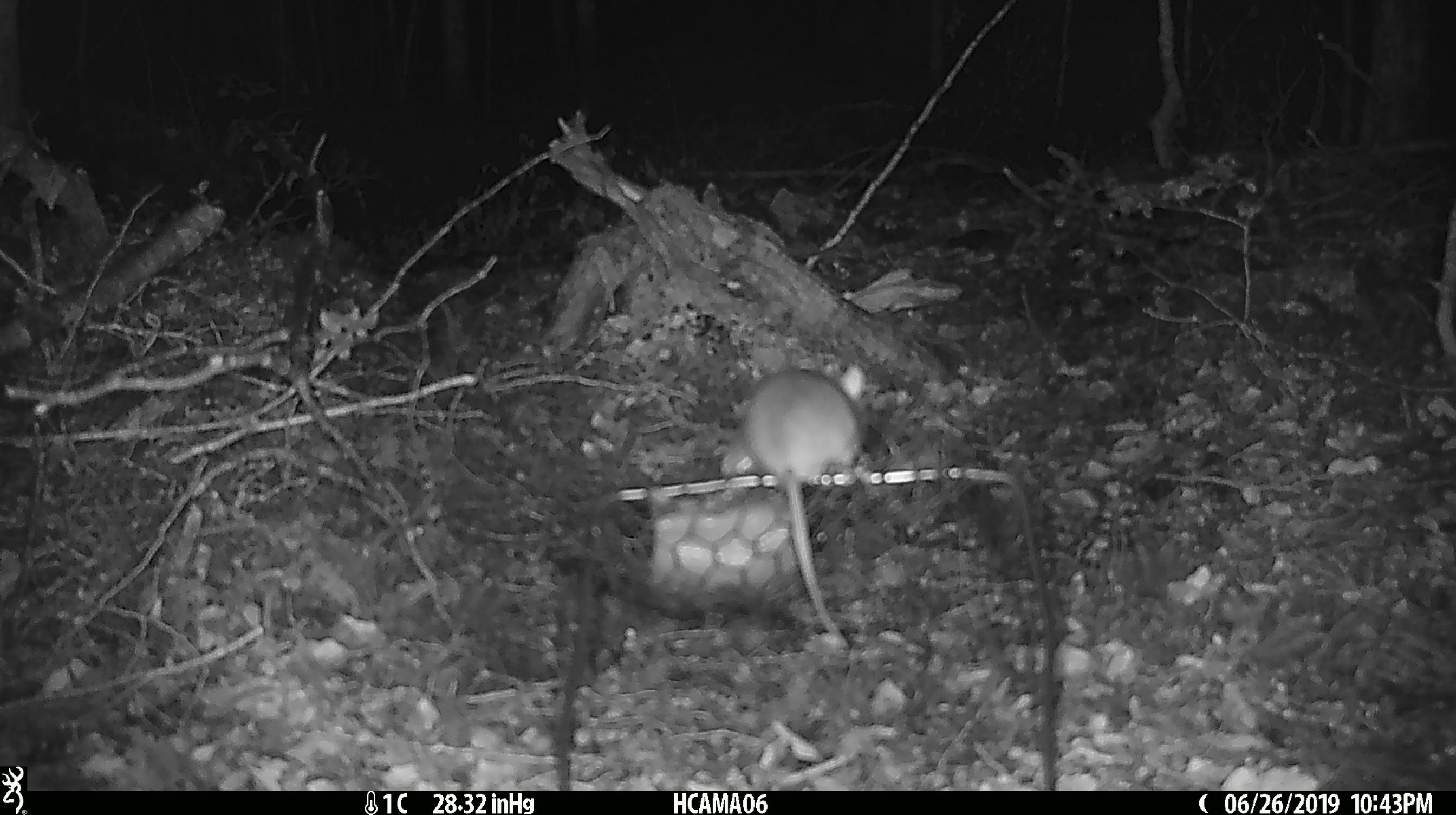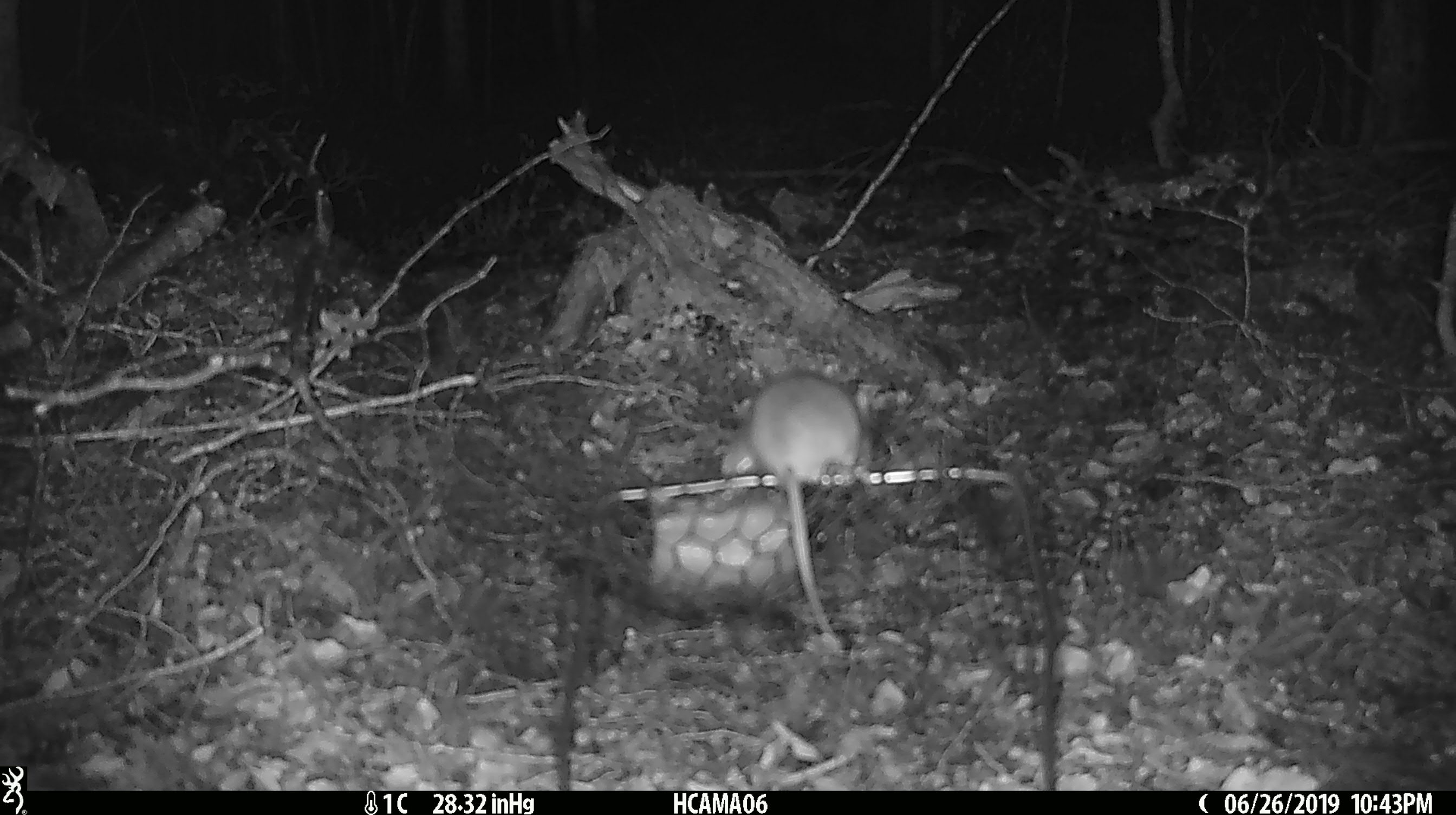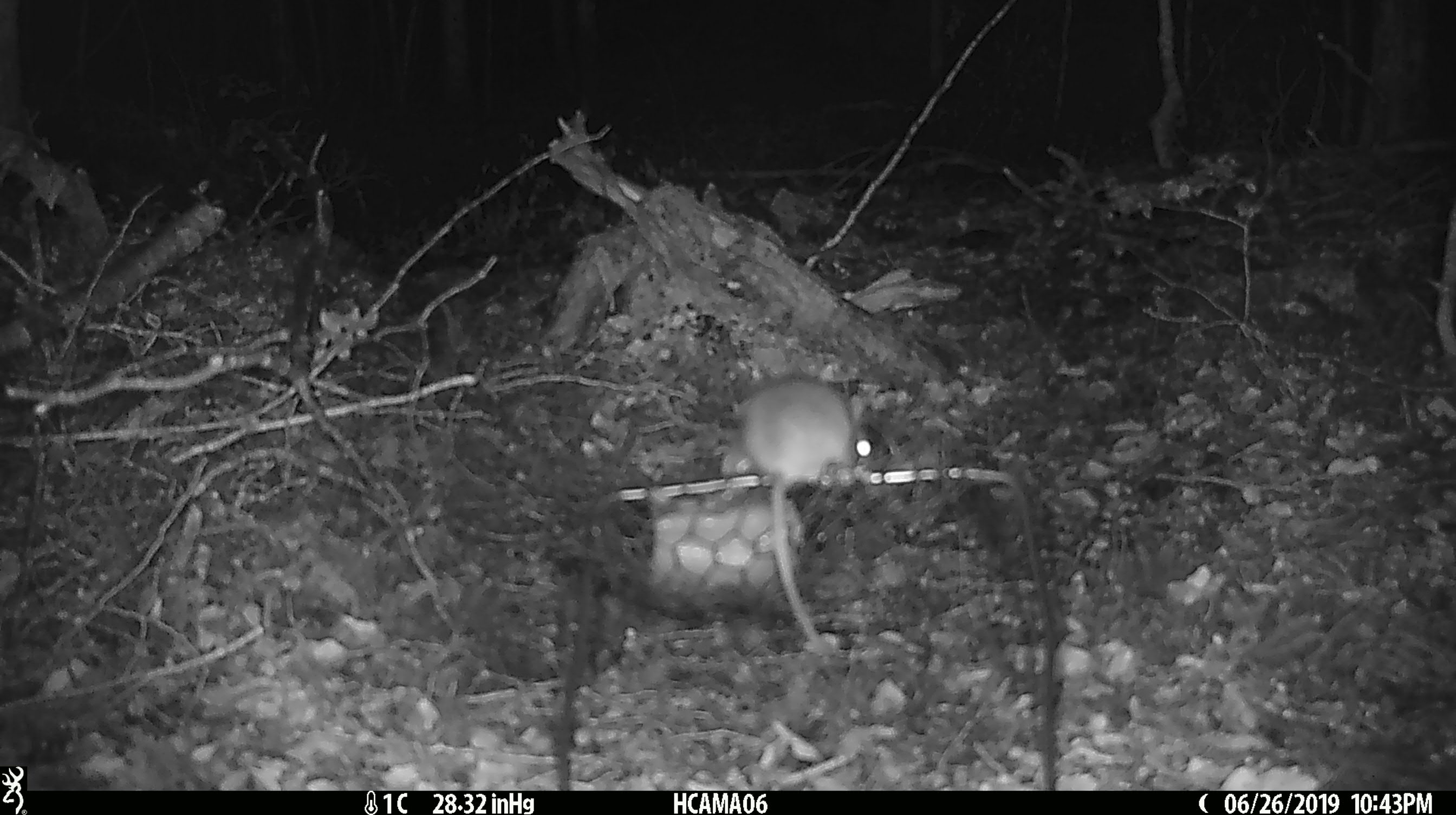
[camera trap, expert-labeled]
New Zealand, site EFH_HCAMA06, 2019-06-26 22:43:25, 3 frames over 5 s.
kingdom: Animalia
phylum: Chordata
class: Mammalia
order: Rodentia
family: Muridae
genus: Mus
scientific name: Mus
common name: mouse